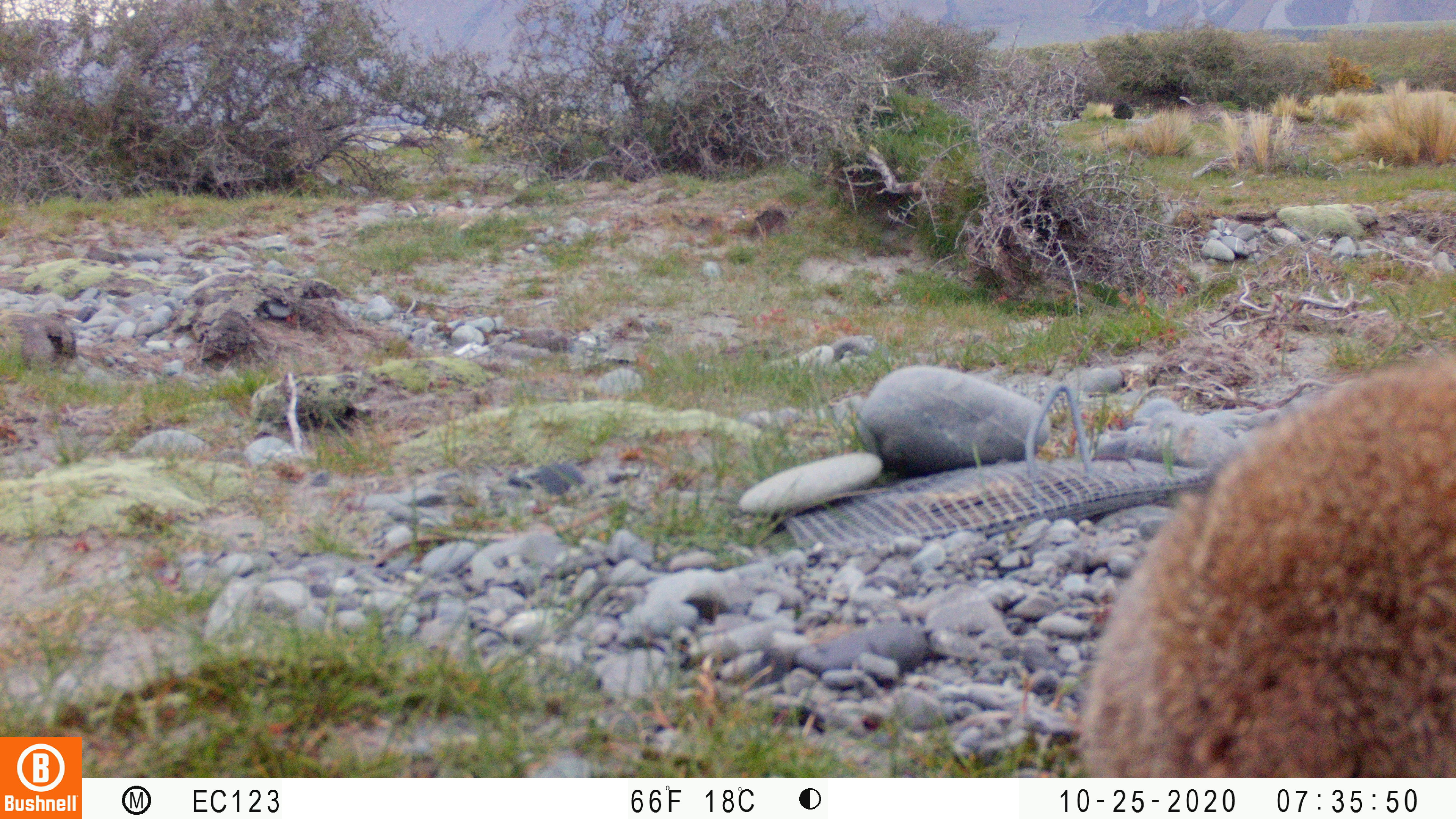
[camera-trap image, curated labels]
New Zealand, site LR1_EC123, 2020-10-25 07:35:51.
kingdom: Animalia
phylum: Chordata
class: Mammalia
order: Lagomorpha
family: Leporidae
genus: Oryctolagus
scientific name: Oryctolagus cuniculus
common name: european rabbit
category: rabbit